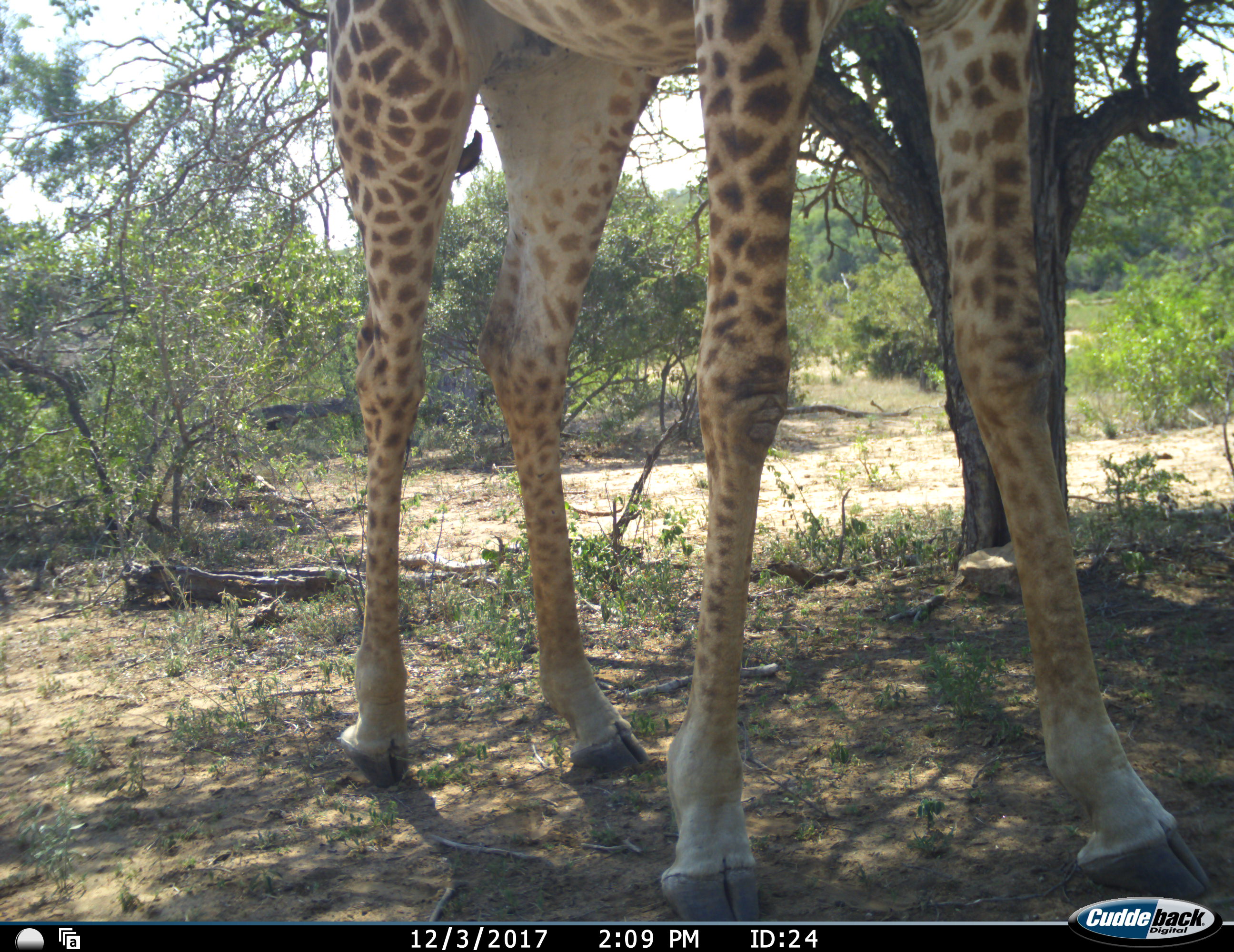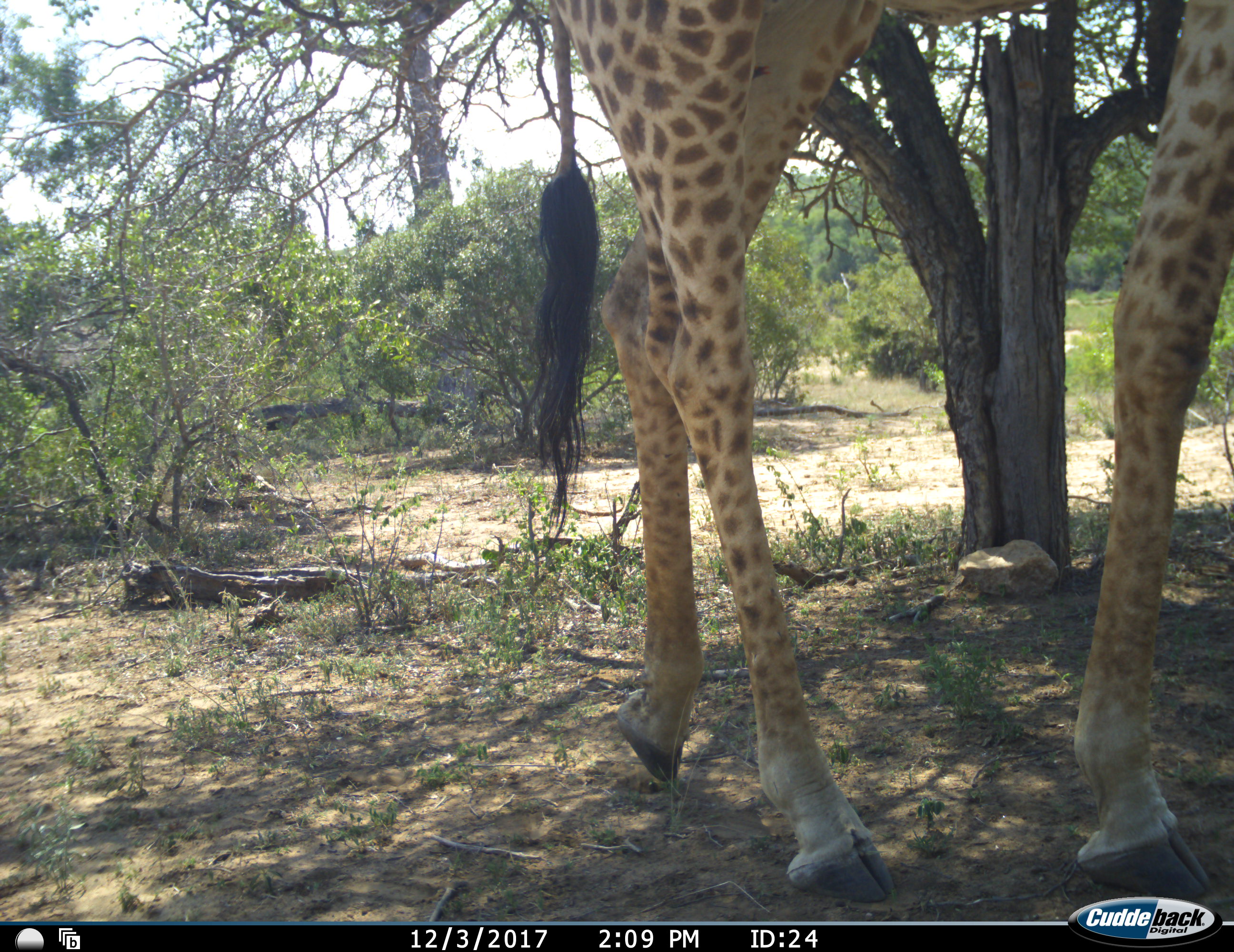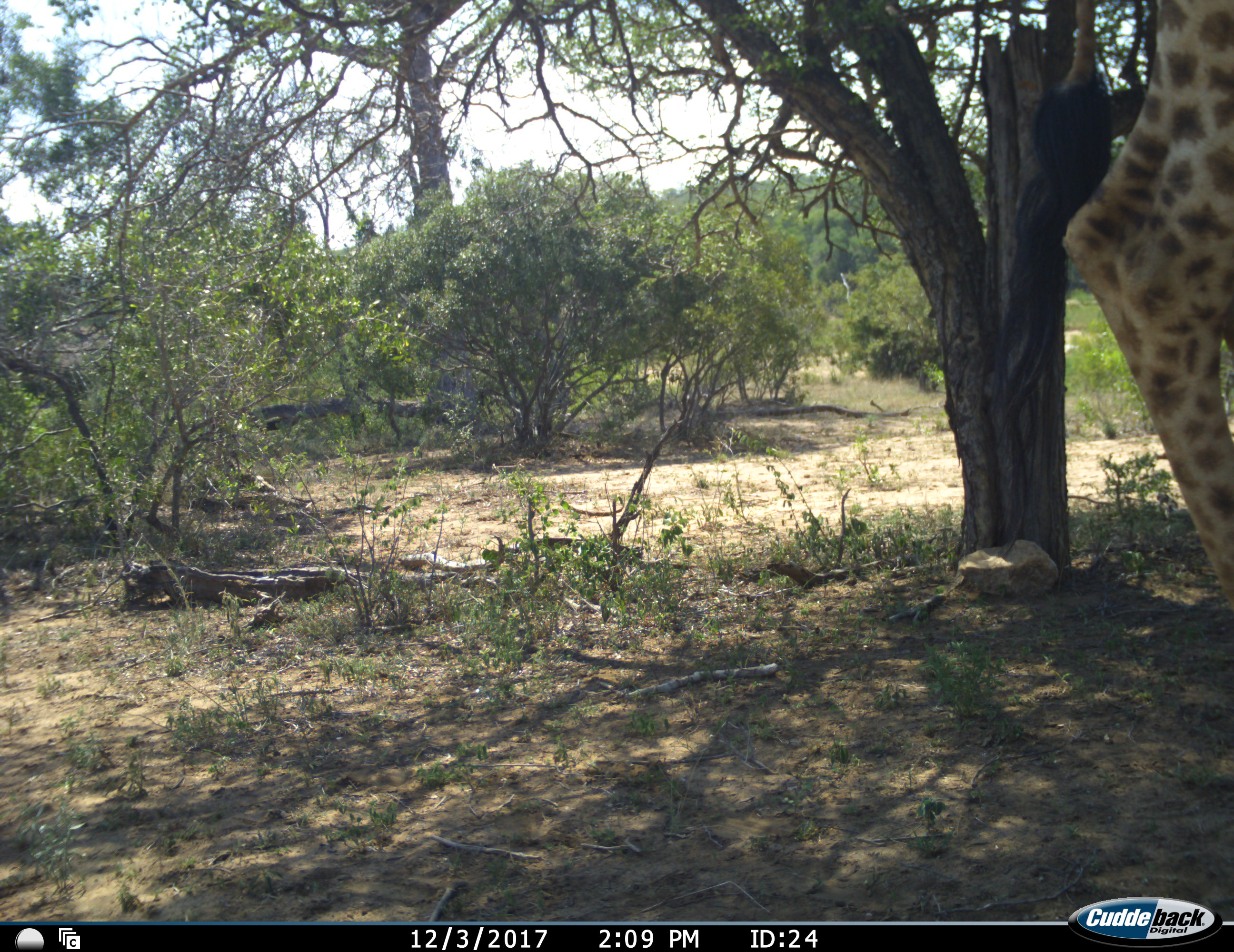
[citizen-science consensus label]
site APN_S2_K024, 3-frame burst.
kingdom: Animalia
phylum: Chordata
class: Mammalia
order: Artiodactyla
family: Giraffidae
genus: Giraffa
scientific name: Giraffa camelopardalis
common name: giraffe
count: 1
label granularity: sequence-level